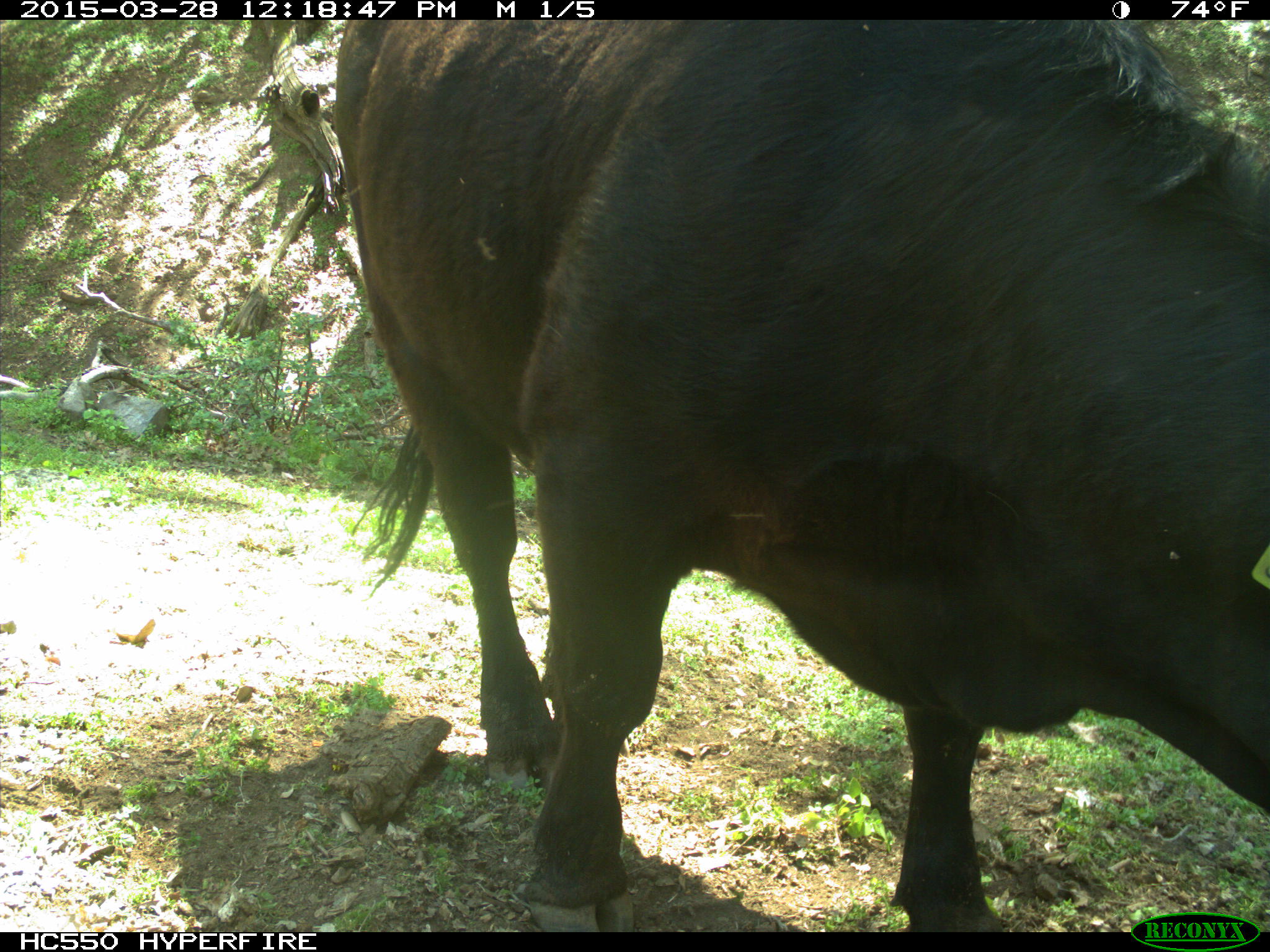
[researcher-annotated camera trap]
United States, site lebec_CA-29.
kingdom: Animalia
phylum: Chordata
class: Mammalia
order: Artiodactyla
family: Bovidae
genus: Bos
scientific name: Bos taurus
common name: domestic cow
Bos taurus (domestic cow).